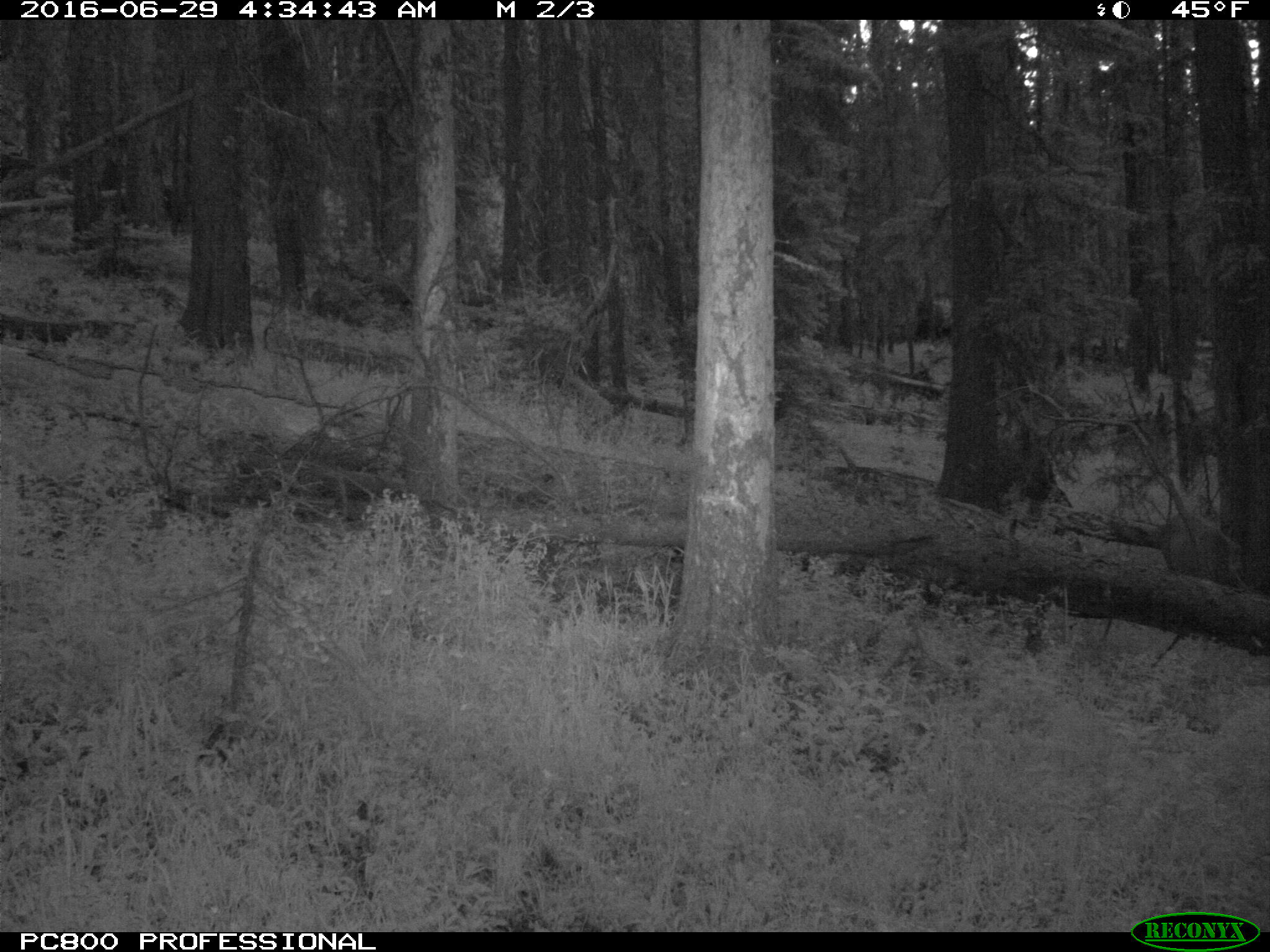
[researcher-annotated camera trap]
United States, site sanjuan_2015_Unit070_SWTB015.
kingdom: Animalia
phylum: Chordata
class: Mammalia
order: Artiodactyla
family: Cervidae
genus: Cervus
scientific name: Cervus elaphus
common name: red deer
Cervus elaphus (red deer).